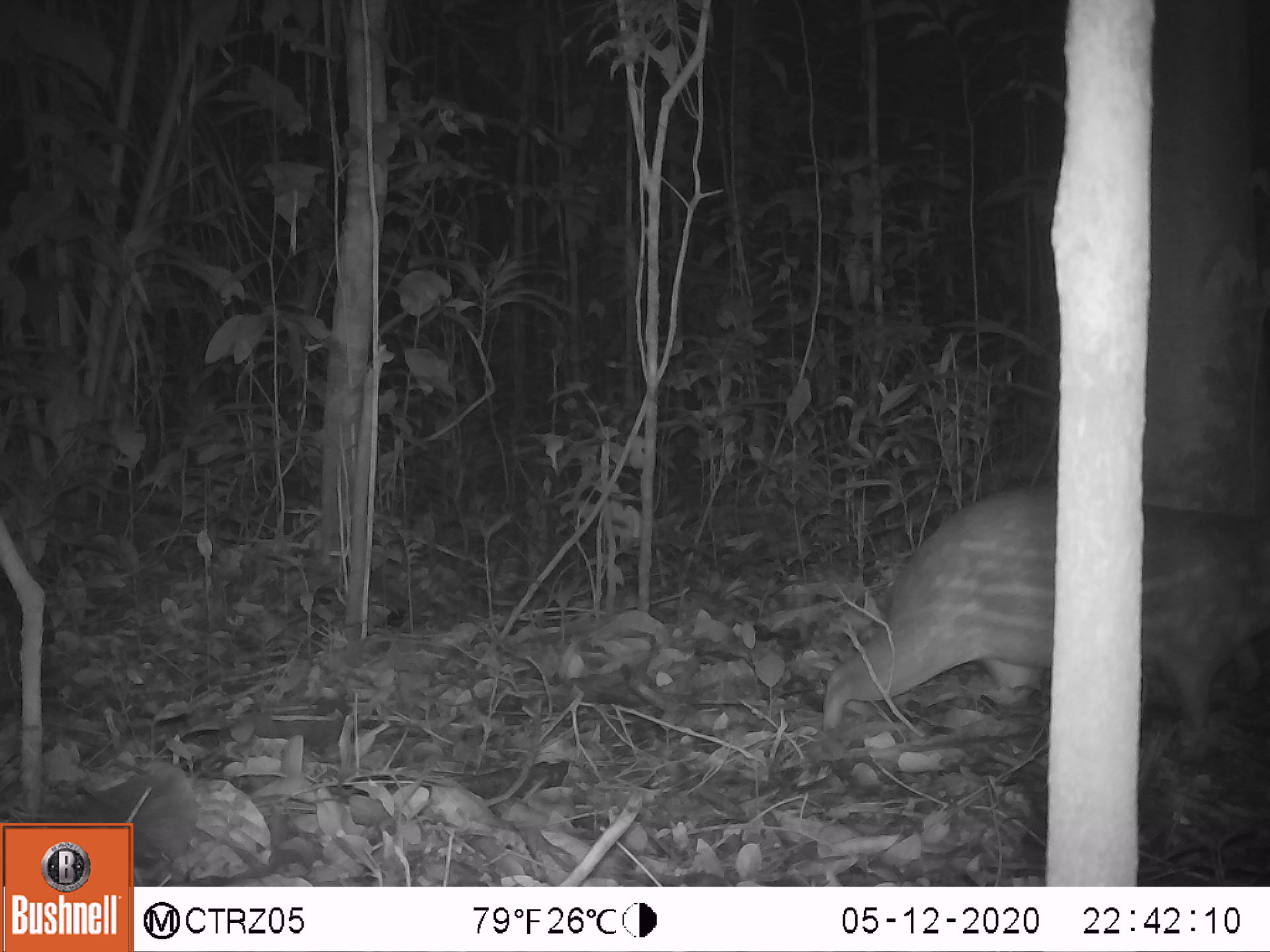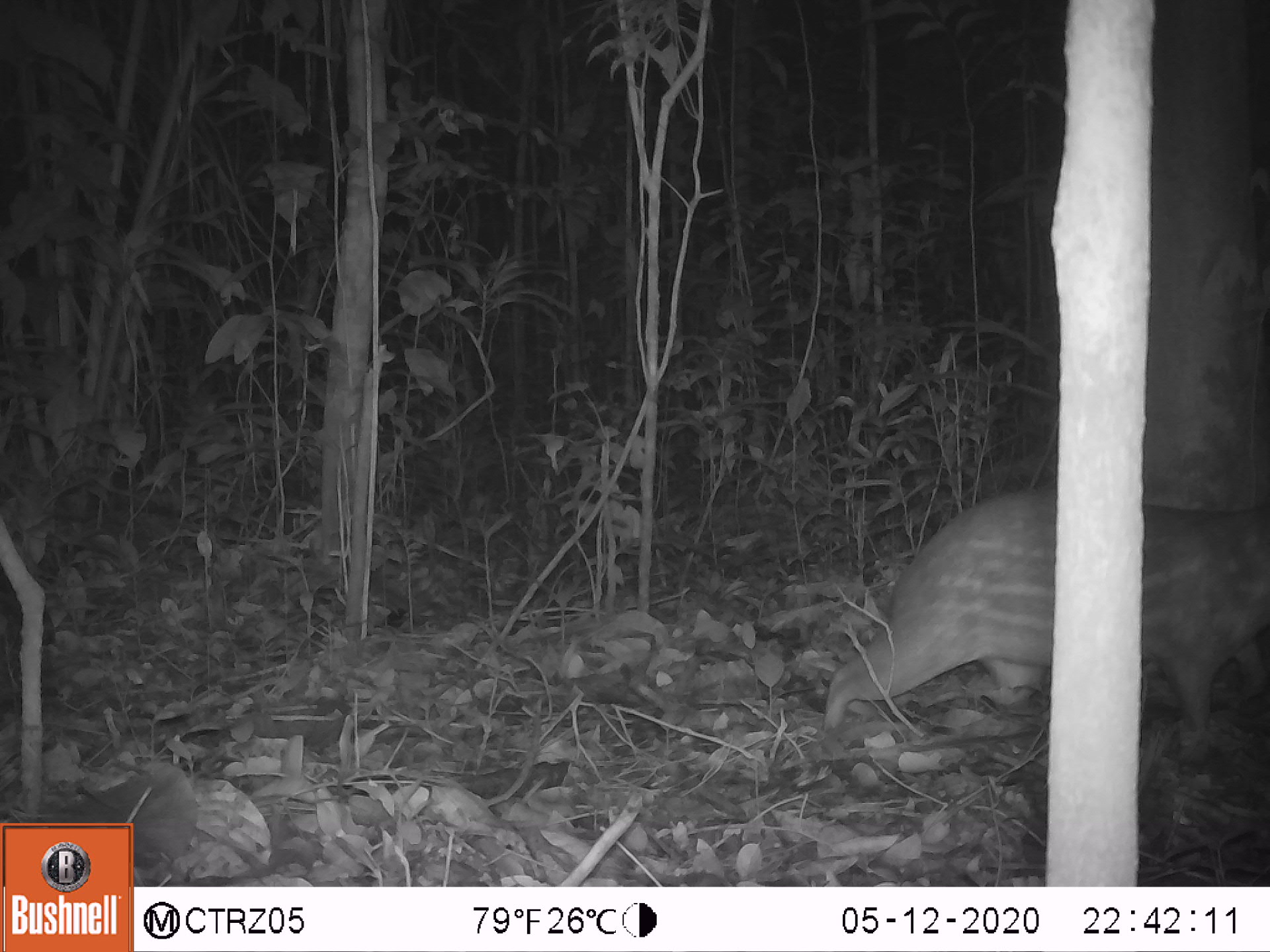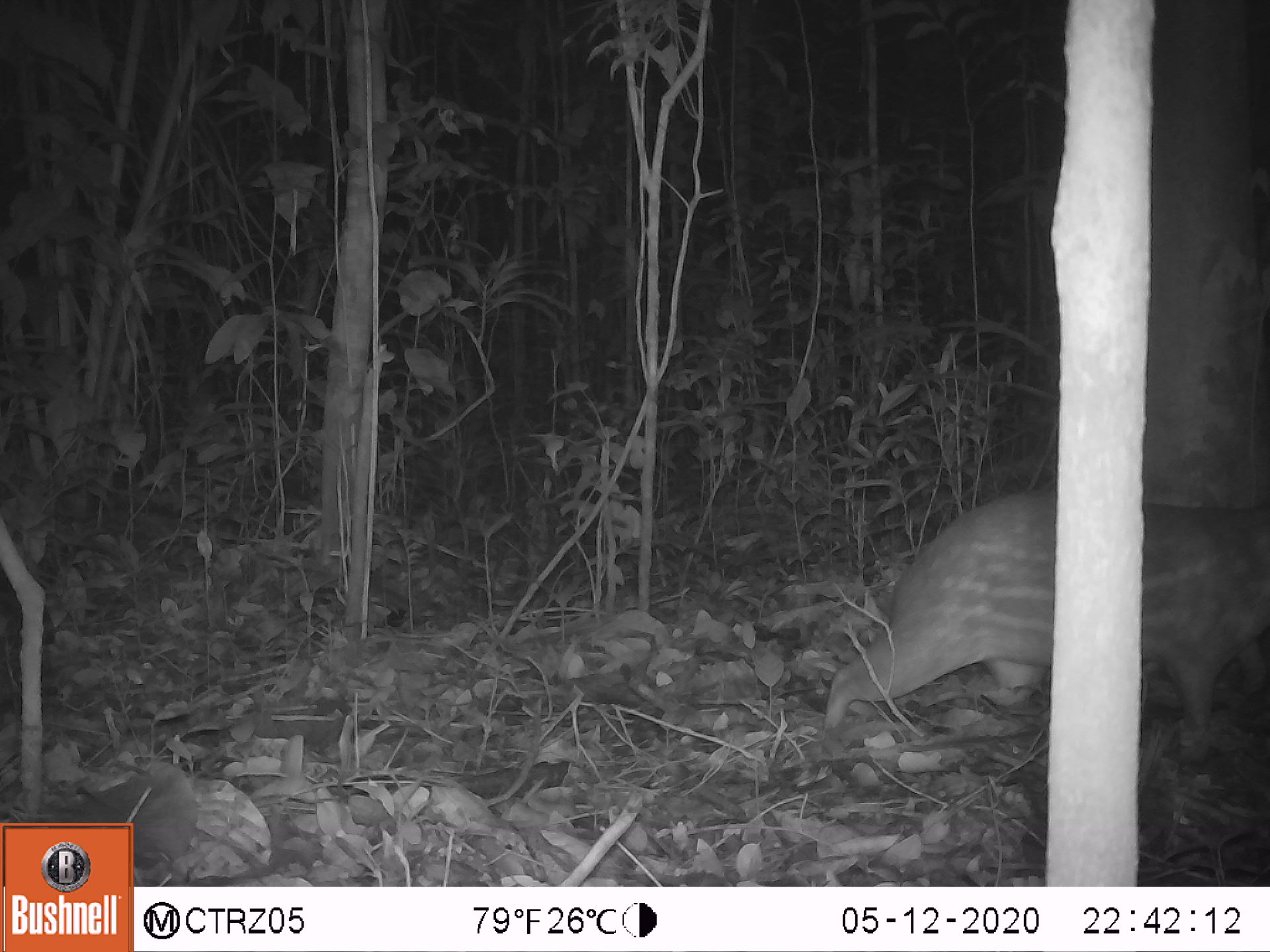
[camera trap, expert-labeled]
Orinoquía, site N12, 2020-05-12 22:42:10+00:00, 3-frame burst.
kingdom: Animalia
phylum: Chordata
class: Mammalia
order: Rodentia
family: Cuniculidae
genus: Cuniculus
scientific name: Cuniculus paca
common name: spotted paca